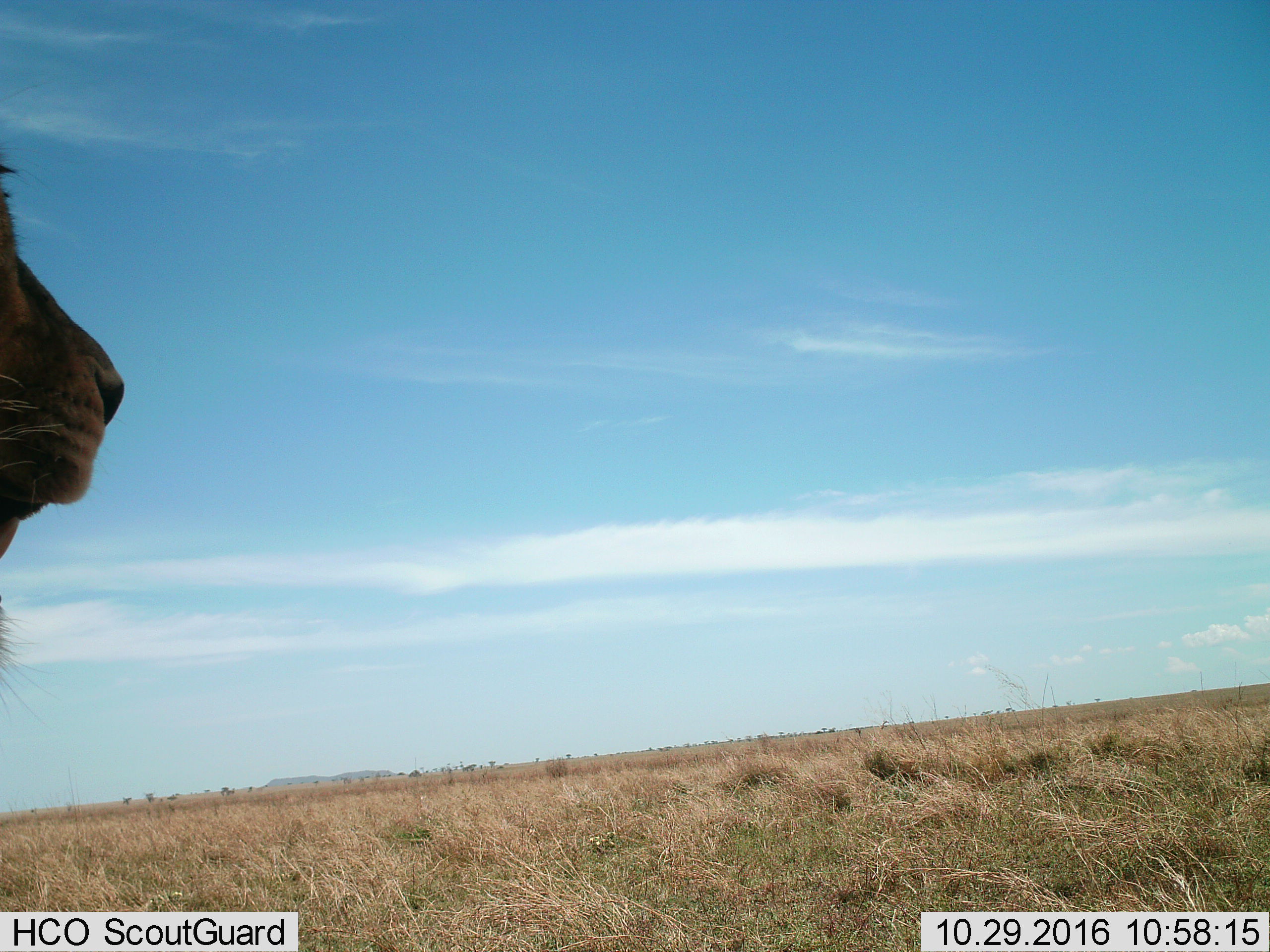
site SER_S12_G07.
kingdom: Animalia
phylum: Chordata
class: Mammalia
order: Carnivora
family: Felidae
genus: Panthera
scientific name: Panthera leo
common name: lion male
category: lionmale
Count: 1.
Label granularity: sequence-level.